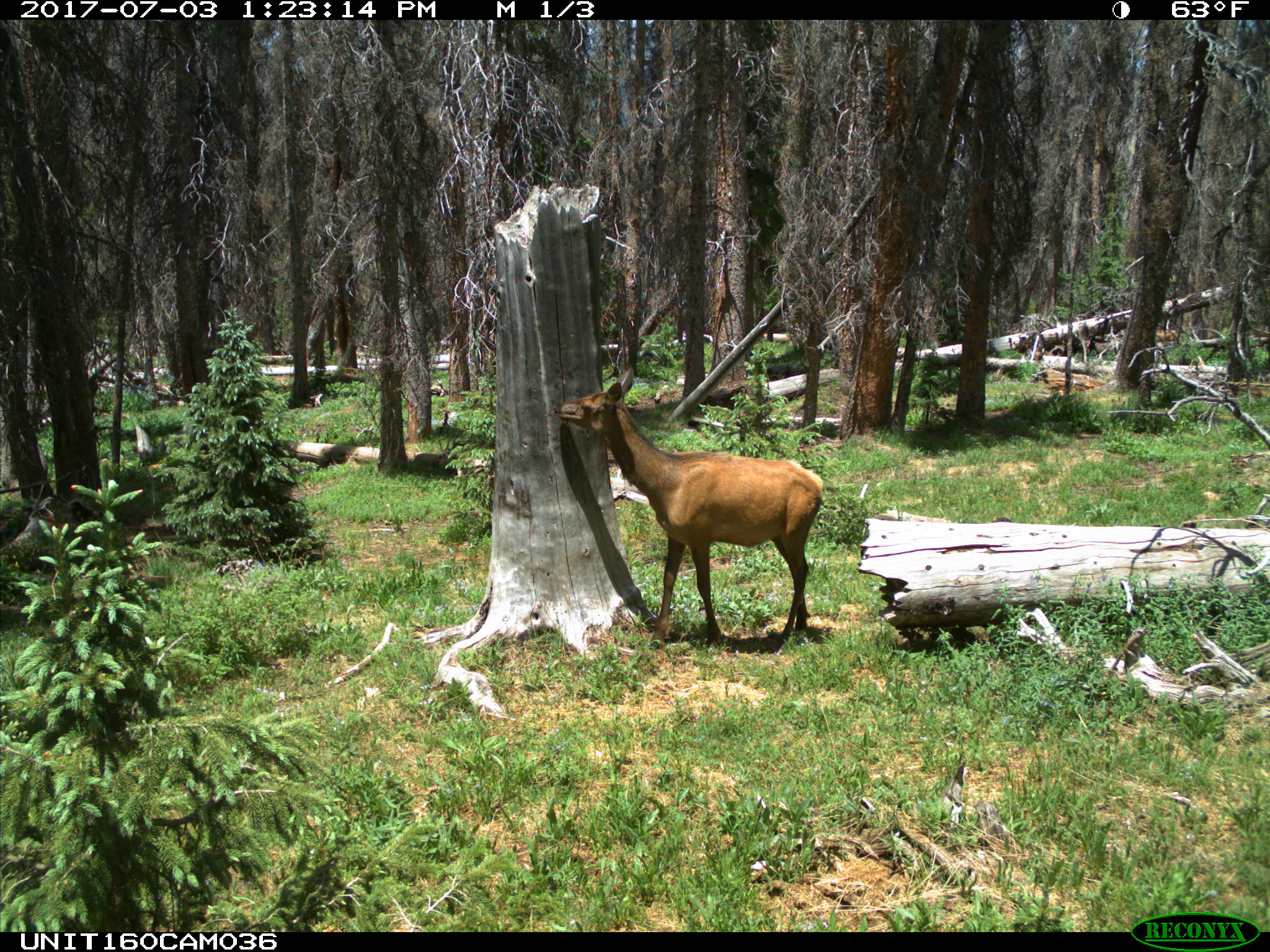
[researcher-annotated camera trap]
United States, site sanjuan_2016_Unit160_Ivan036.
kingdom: Animalia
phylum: Chordata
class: Mammalia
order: Artiodactyla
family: Cervidae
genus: Cervus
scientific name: Cervus elaphus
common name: red deer